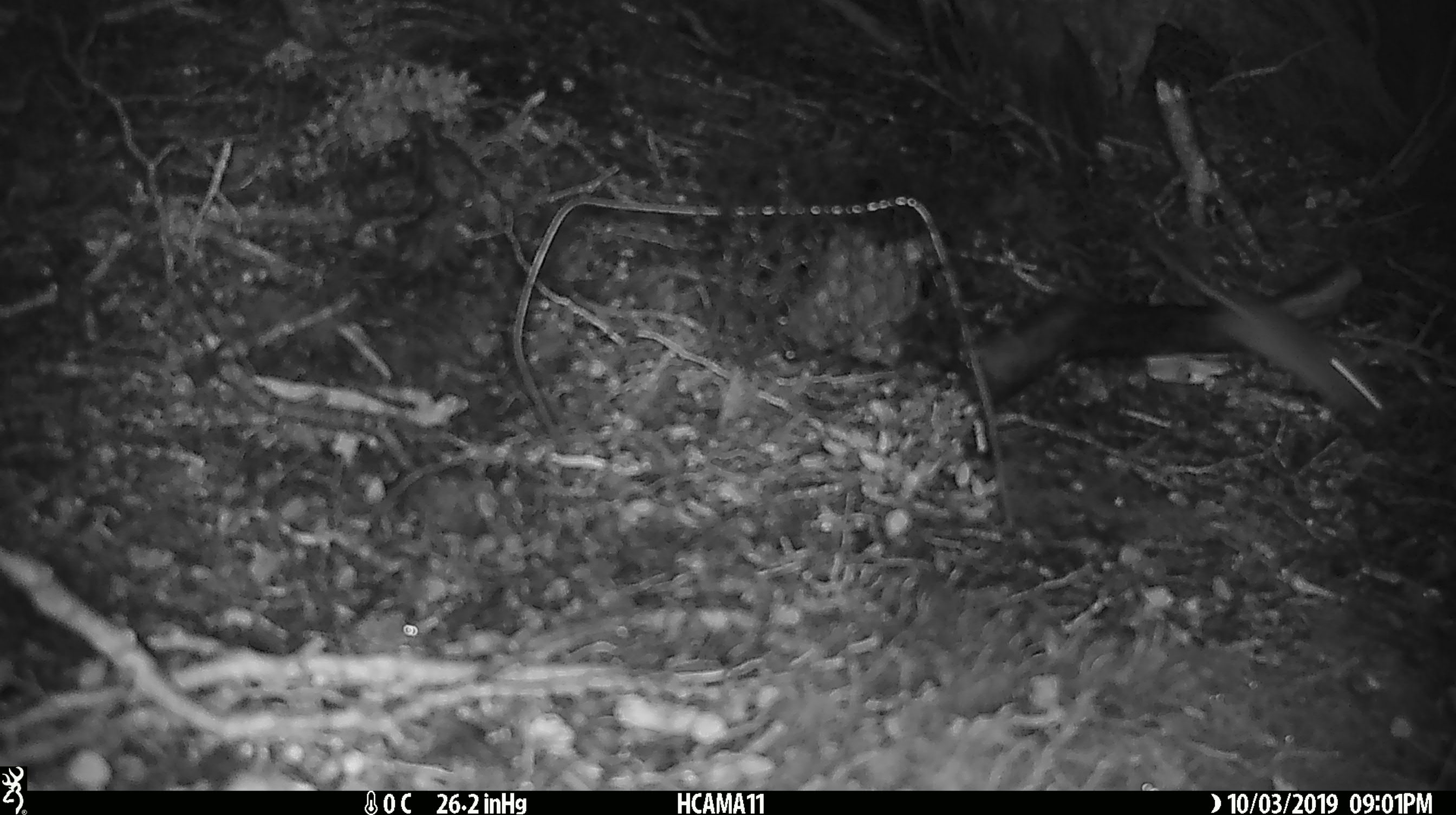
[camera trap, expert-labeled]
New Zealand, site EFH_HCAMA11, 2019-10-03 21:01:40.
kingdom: Animalia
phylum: Chordata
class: Mammalia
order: Rodentia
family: Muridae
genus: Mus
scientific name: Mus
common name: mouse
Mouse (Mus).